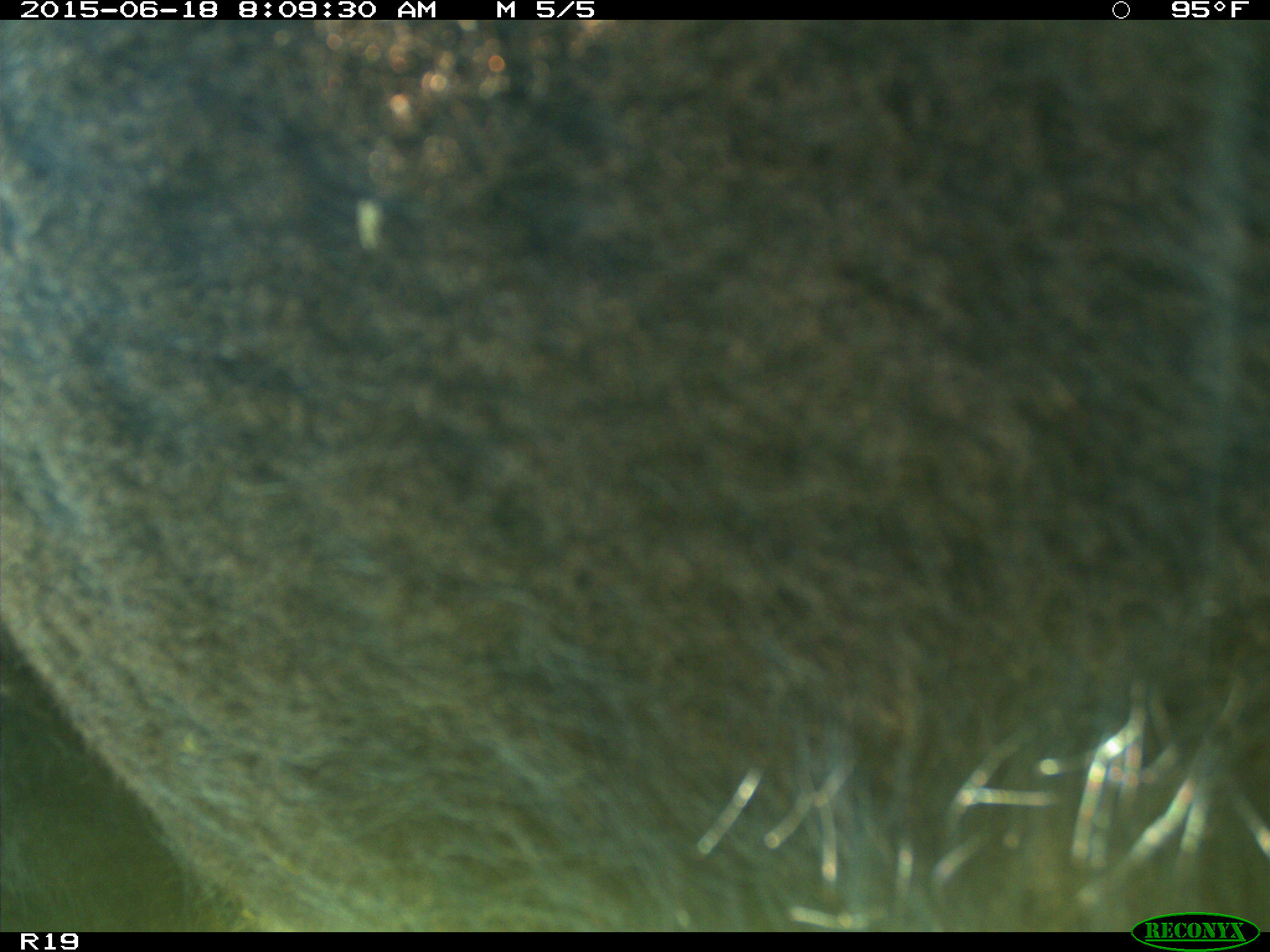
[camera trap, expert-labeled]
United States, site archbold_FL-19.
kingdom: Animalia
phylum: Chordata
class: Mammalia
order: Artiodactyla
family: Bovidae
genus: Bos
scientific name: Bos taurus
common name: domestic cow